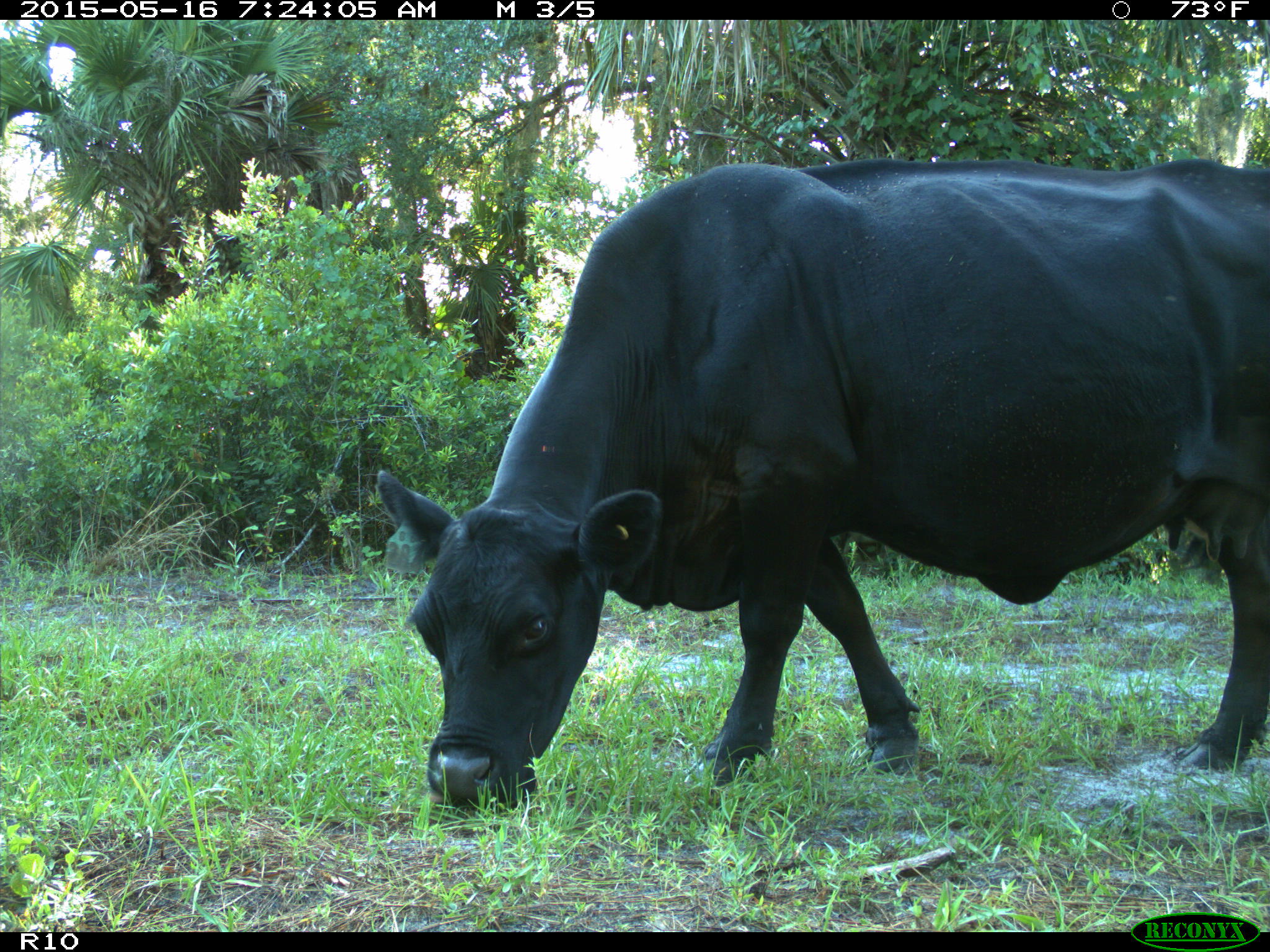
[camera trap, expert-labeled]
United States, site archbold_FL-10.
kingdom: Animalia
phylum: Chordata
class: Mammalia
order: Artiodactyla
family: Bovidae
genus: Bos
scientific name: Bos taurus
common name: domestic cow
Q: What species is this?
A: Bos taurus (domestic cow).